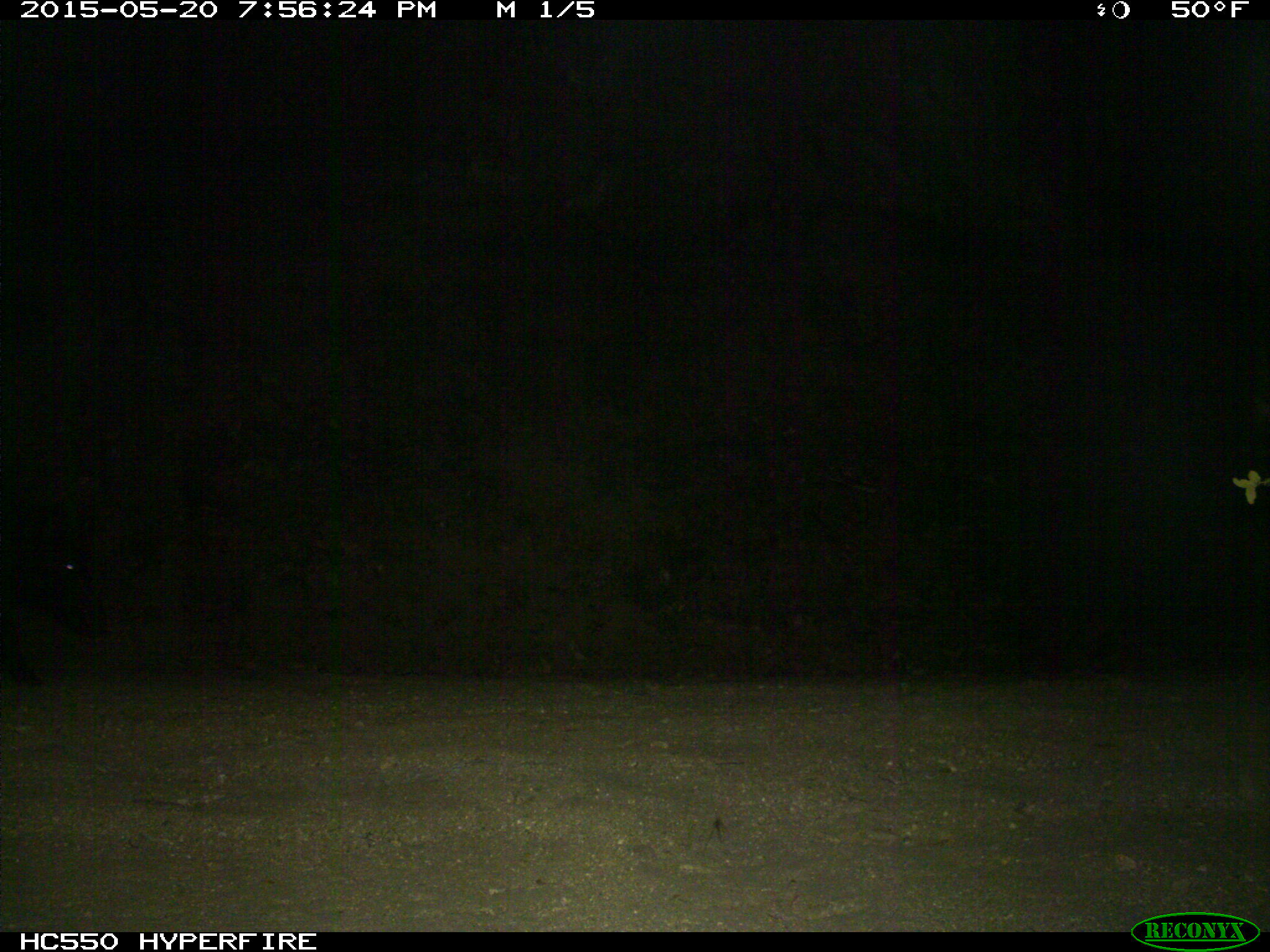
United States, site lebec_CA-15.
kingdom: Animalia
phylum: Chordata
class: Mammalia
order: Artiodactyla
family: Suidae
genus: Sus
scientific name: Sus scrofa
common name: wild boar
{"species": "Sus scrofa (wild boar)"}